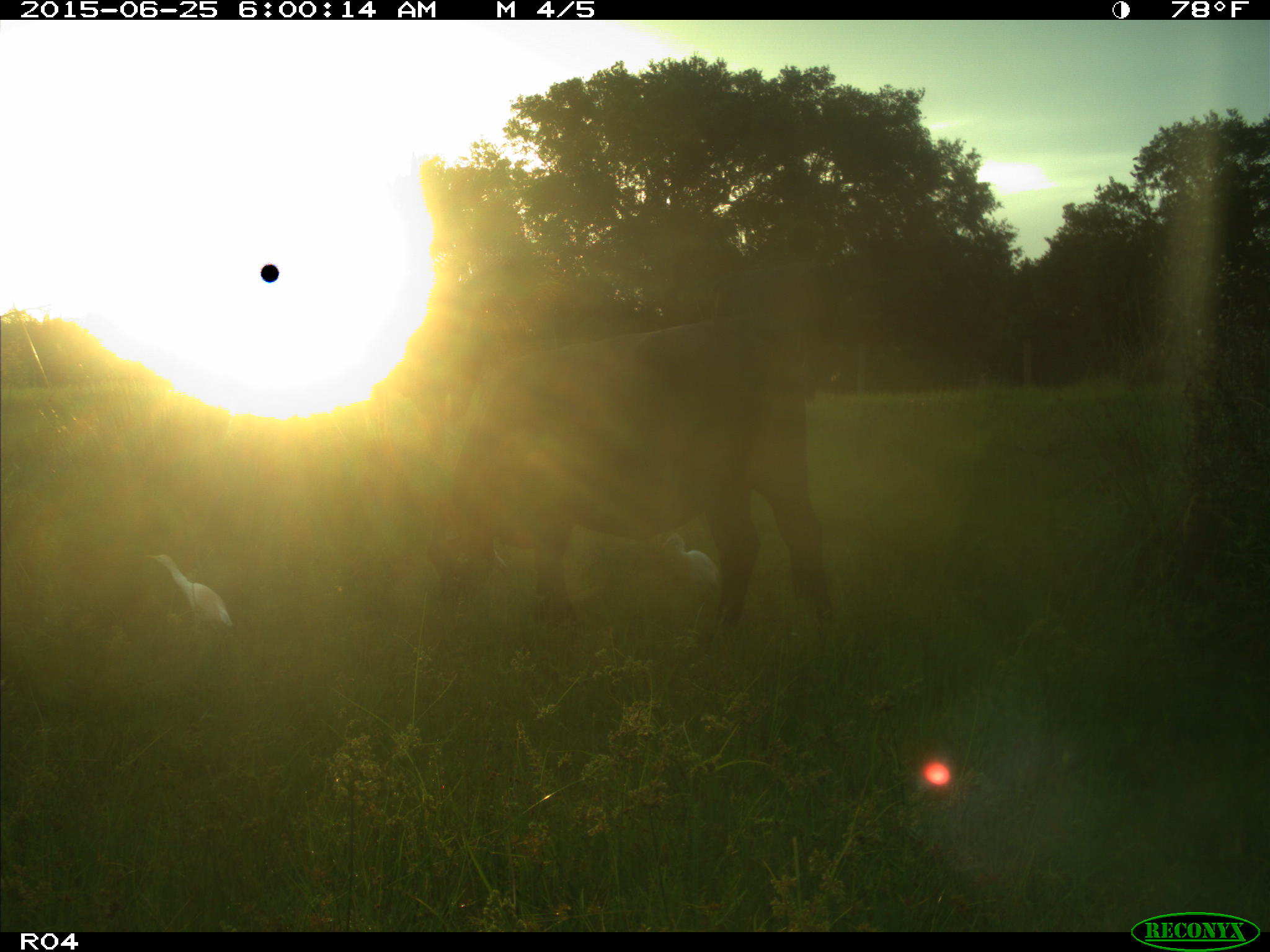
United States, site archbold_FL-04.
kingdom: Animalia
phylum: Chordata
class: Mammalia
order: Artiodactyla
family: Bovidae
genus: Bos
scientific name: Bos taurus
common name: domestic cow